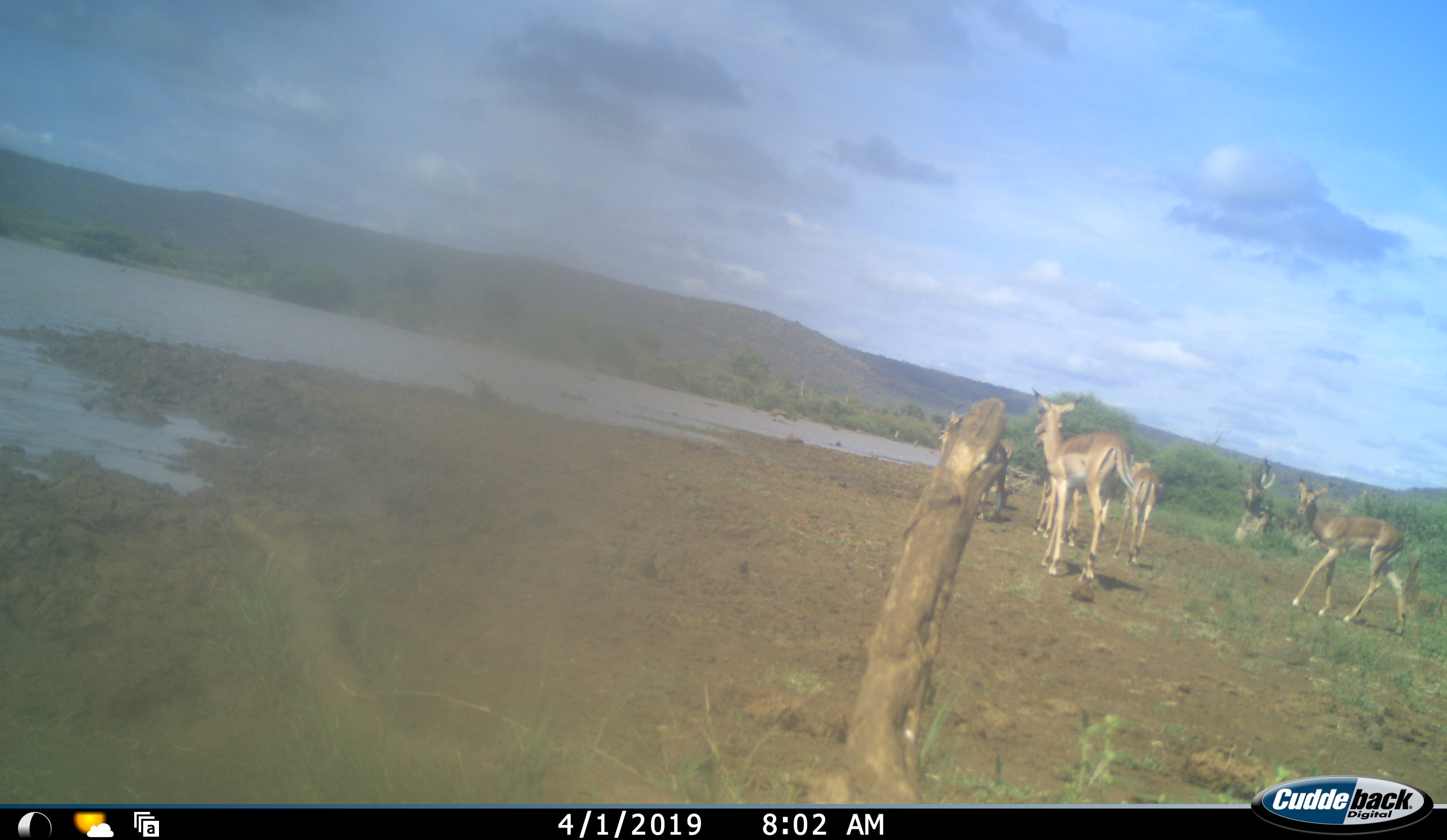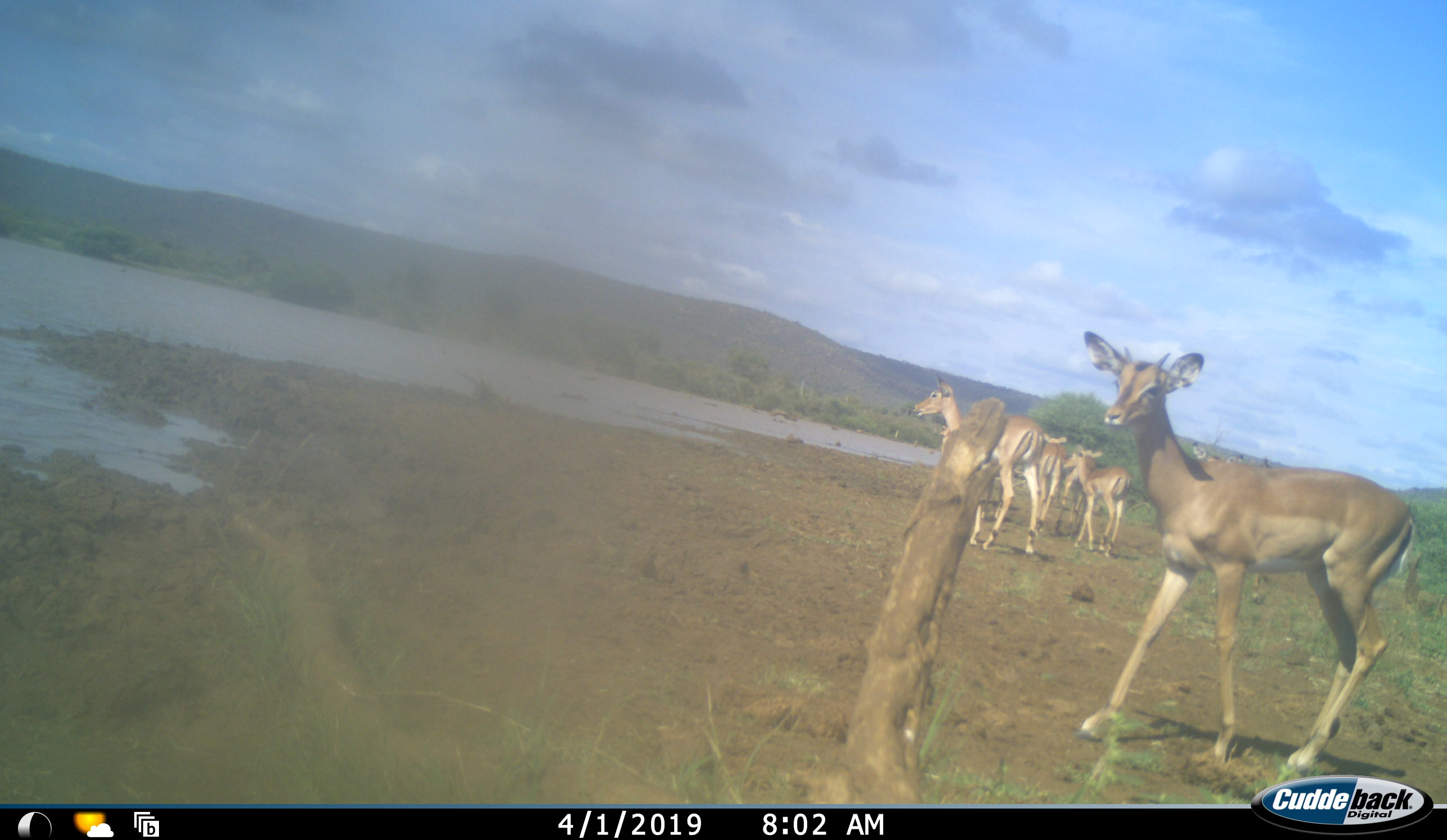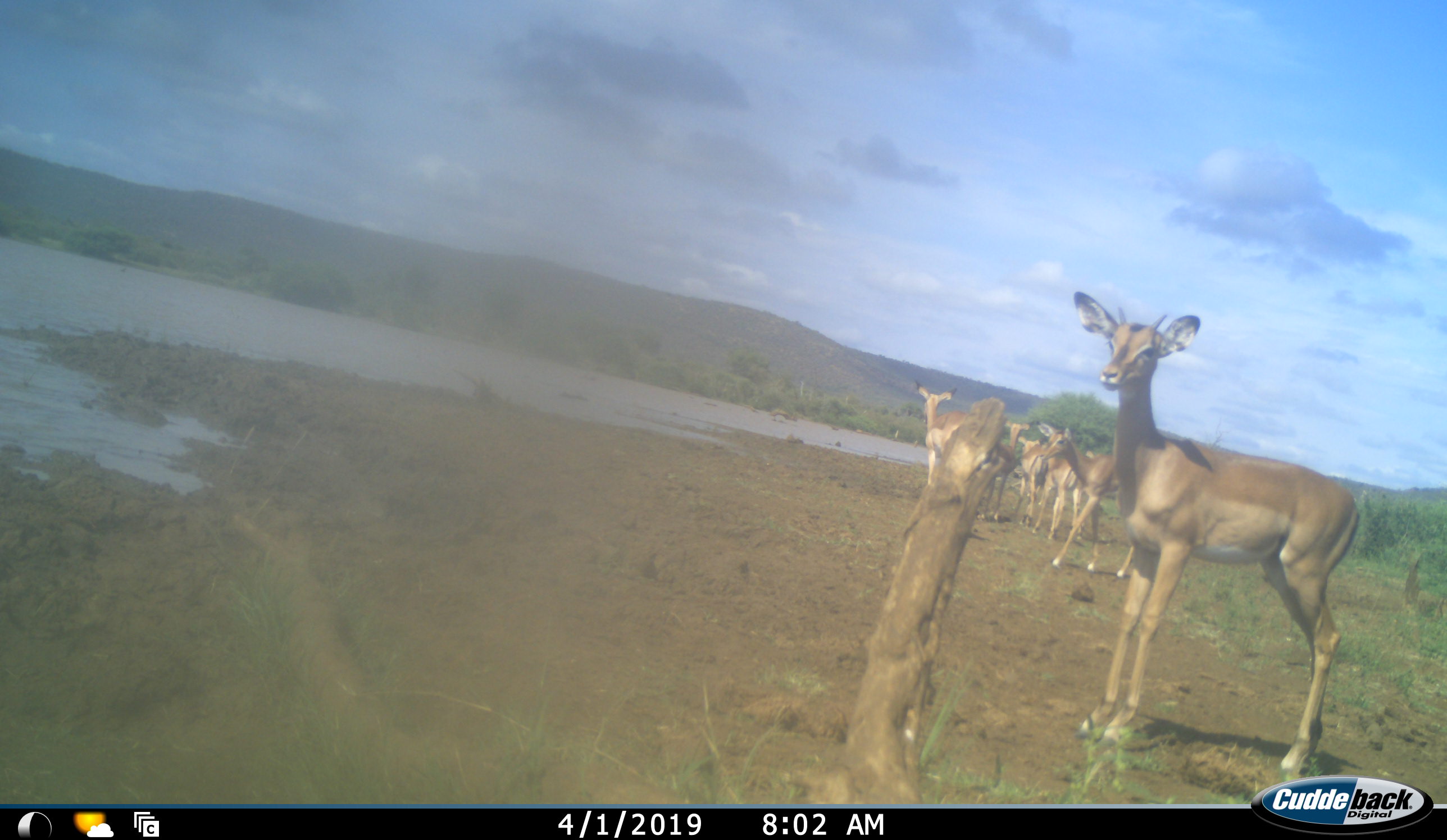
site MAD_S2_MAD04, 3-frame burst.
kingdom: Animalia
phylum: Chordata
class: Mammalia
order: Artiodactyla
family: Bovidae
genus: Aepyceros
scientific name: Aepyceros melampus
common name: impala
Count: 6.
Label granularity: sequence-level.